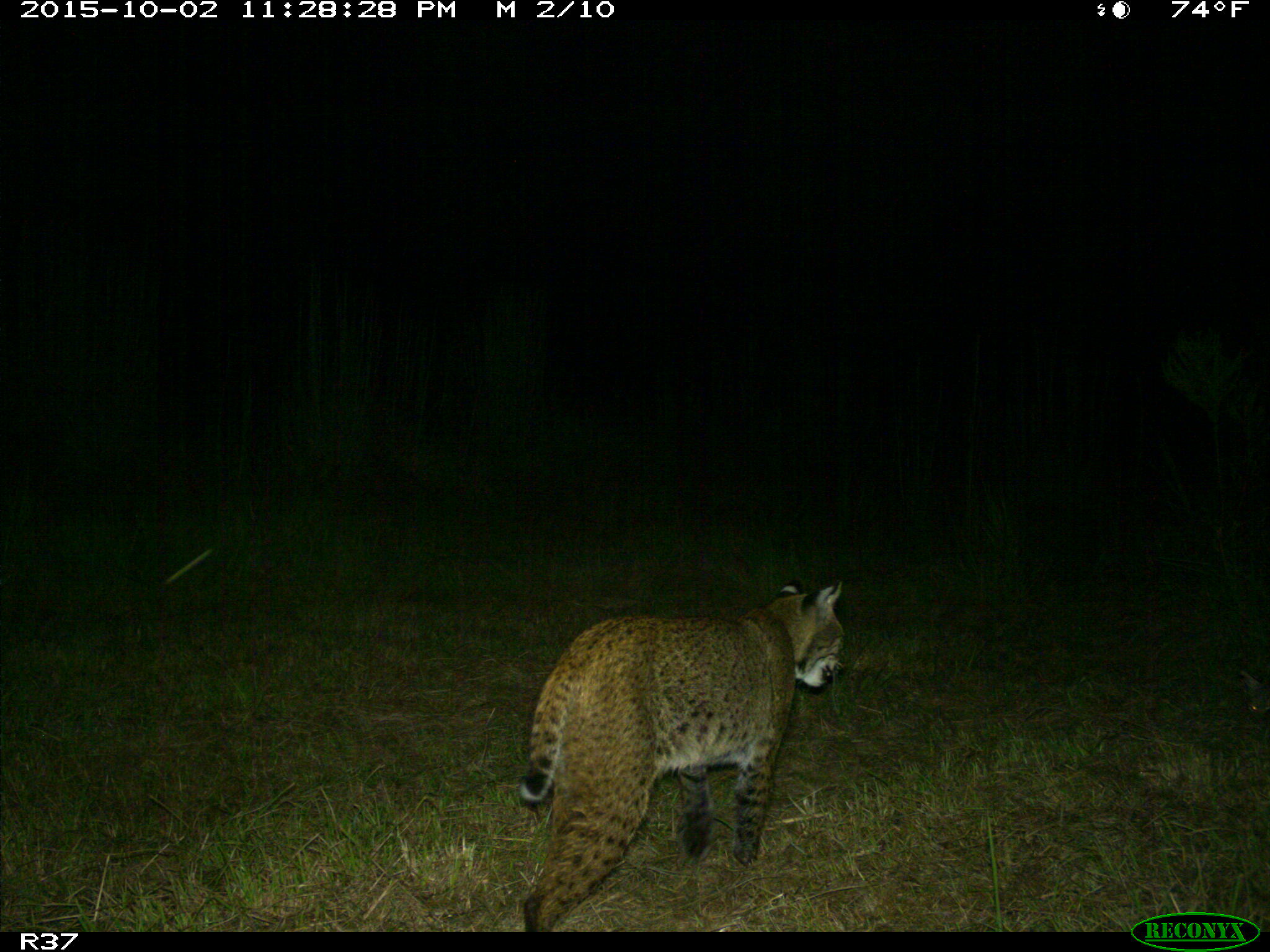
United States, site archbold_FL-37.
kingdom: Animalia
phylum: Chordata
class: Mammalia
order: Carnivora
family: Felidae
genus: Lynx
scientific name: Lynx rufus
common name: bobcat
Lynx rufus (bobcat).